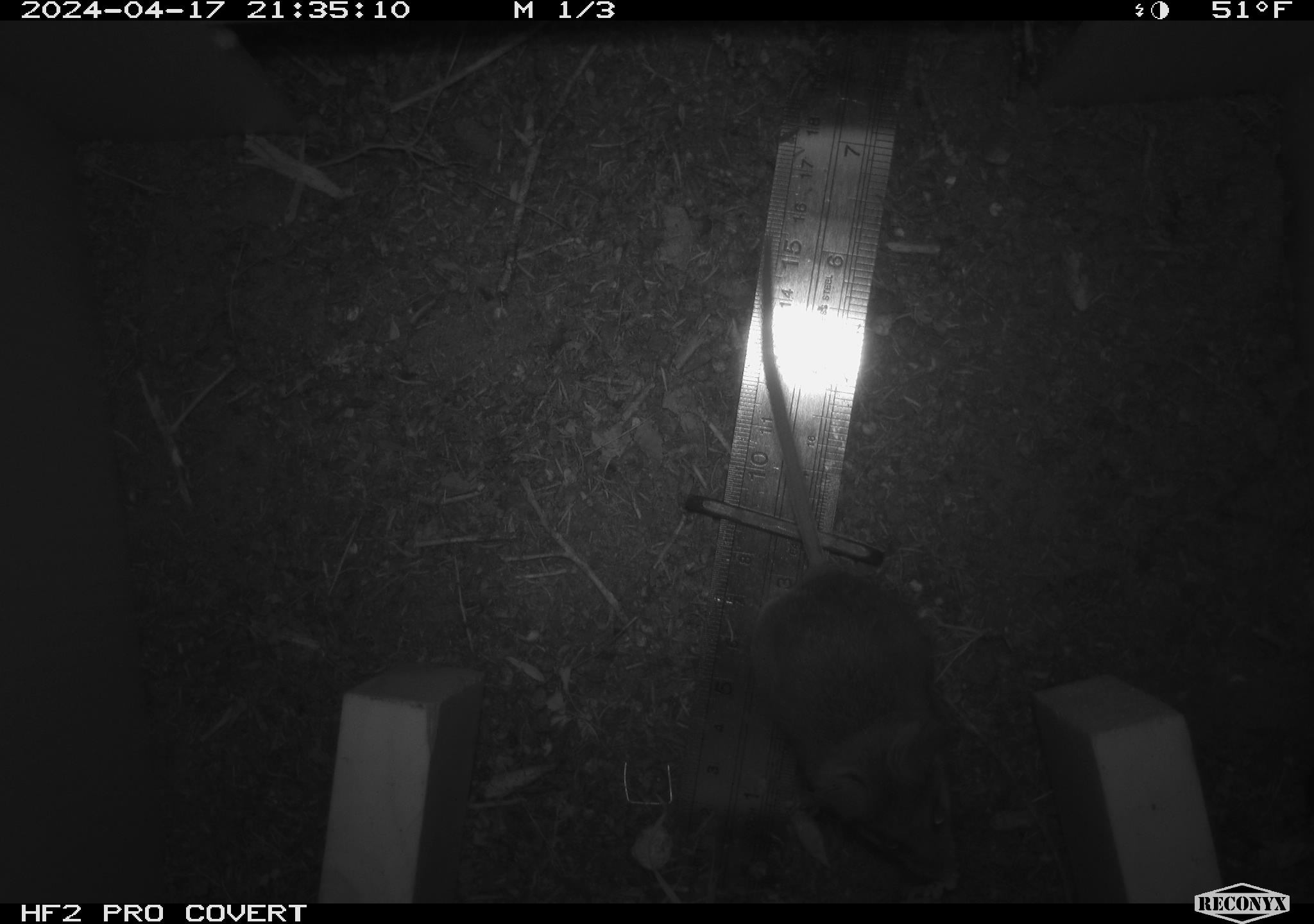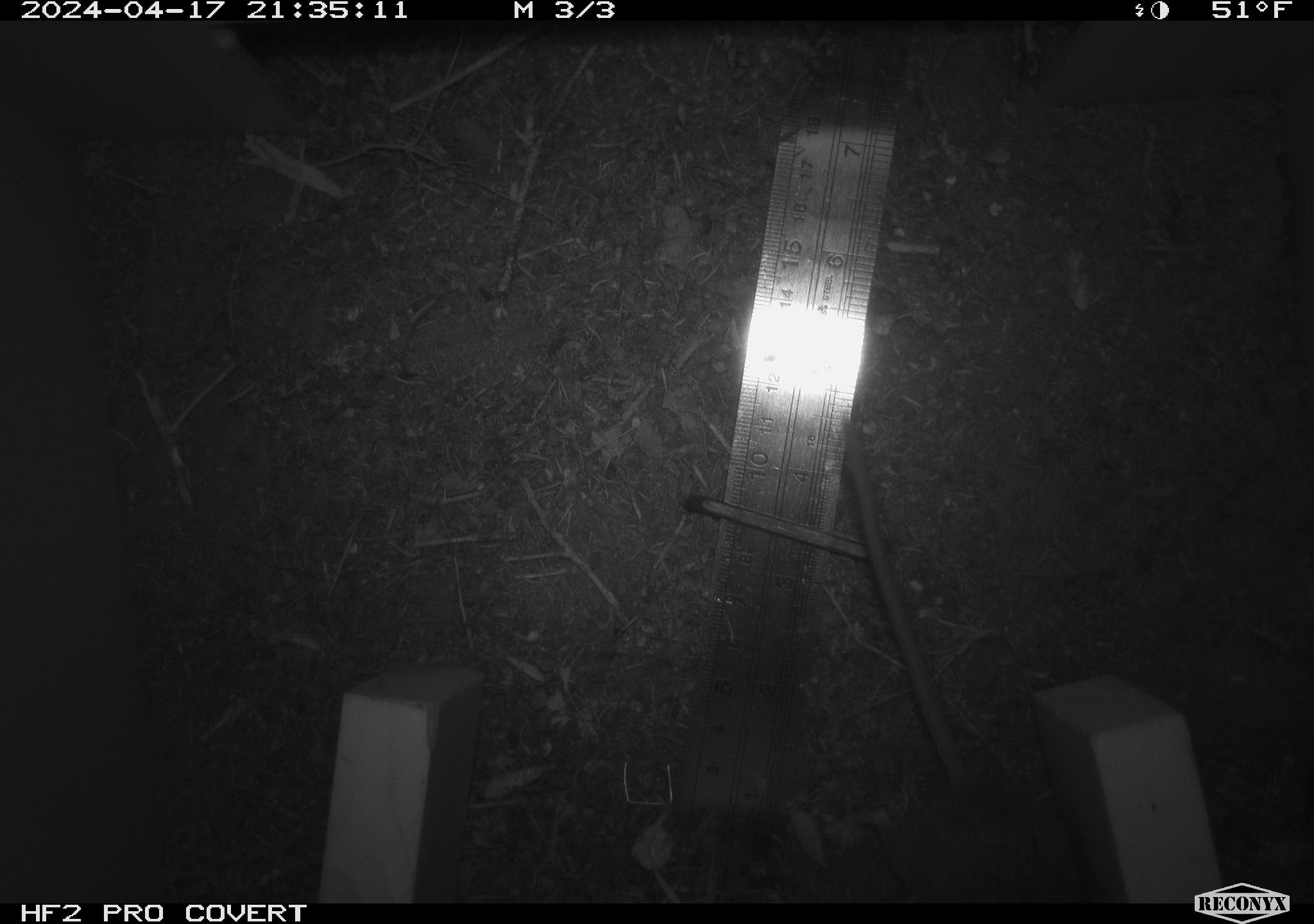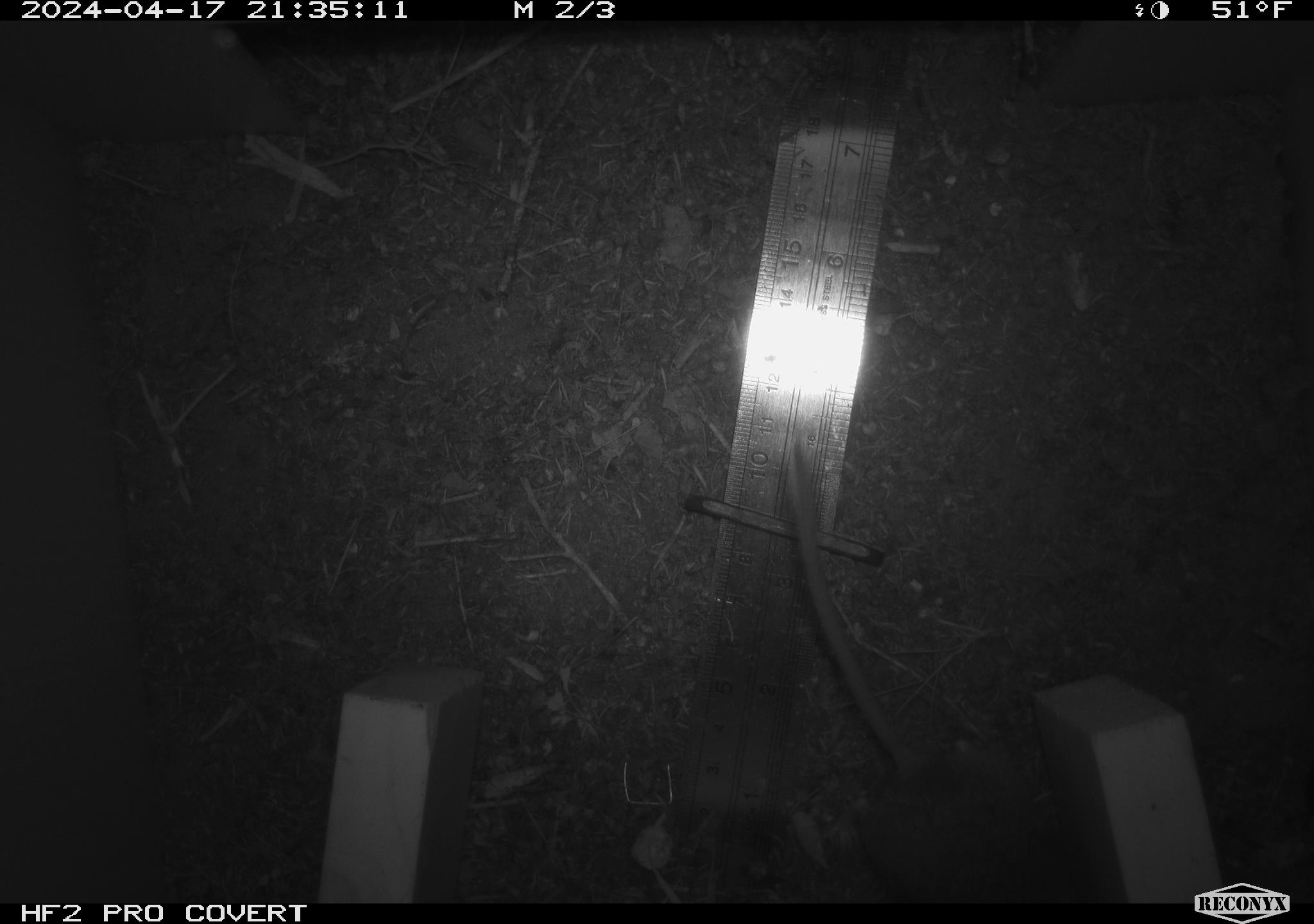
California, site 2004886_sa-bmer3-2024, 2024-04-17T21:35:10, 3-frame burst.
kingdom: Animalia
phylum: Chordata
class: Mammalia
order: Rodentia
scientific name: Rodentia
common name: mouse species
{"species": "mouse species (Rodentia)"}